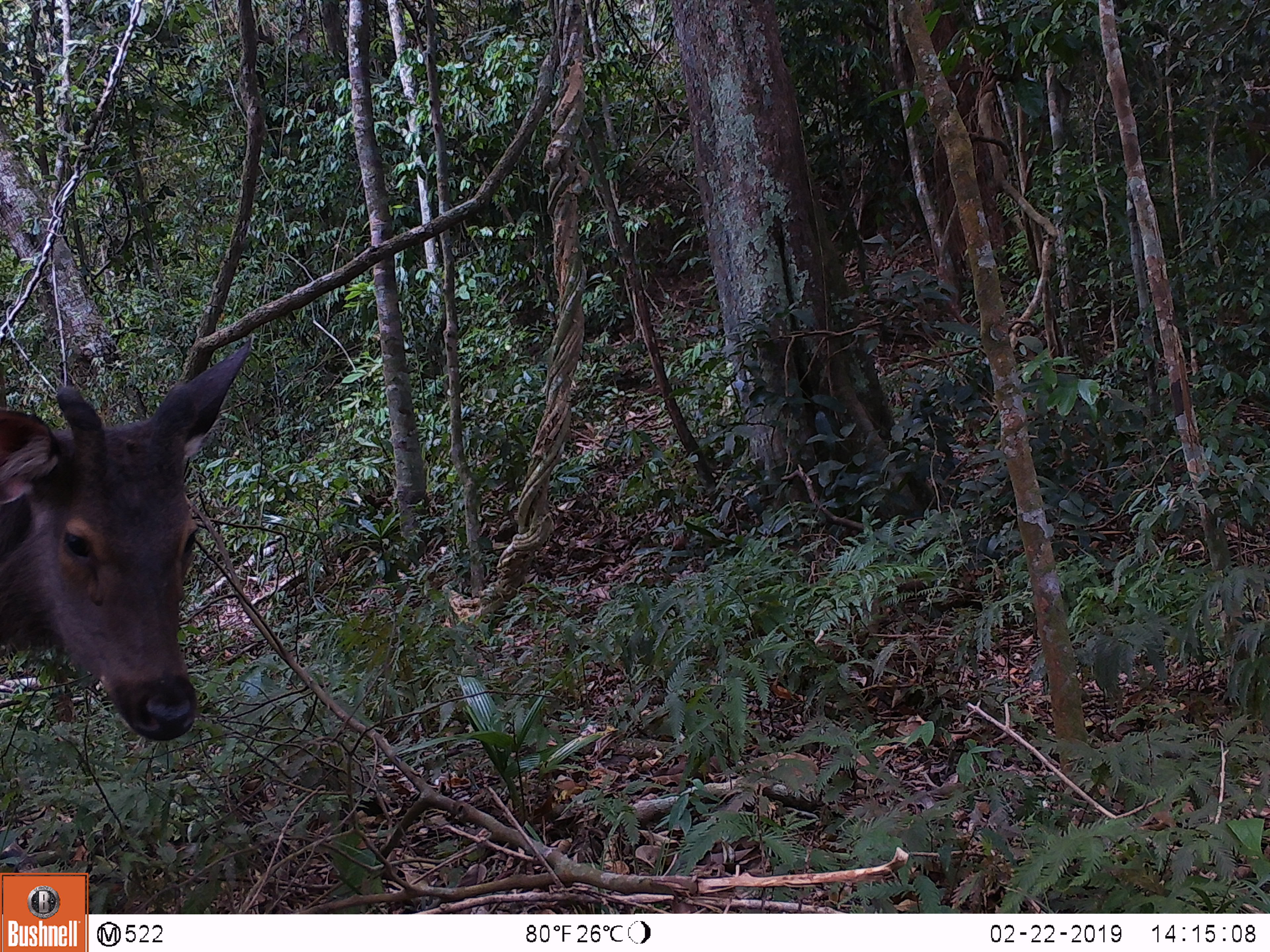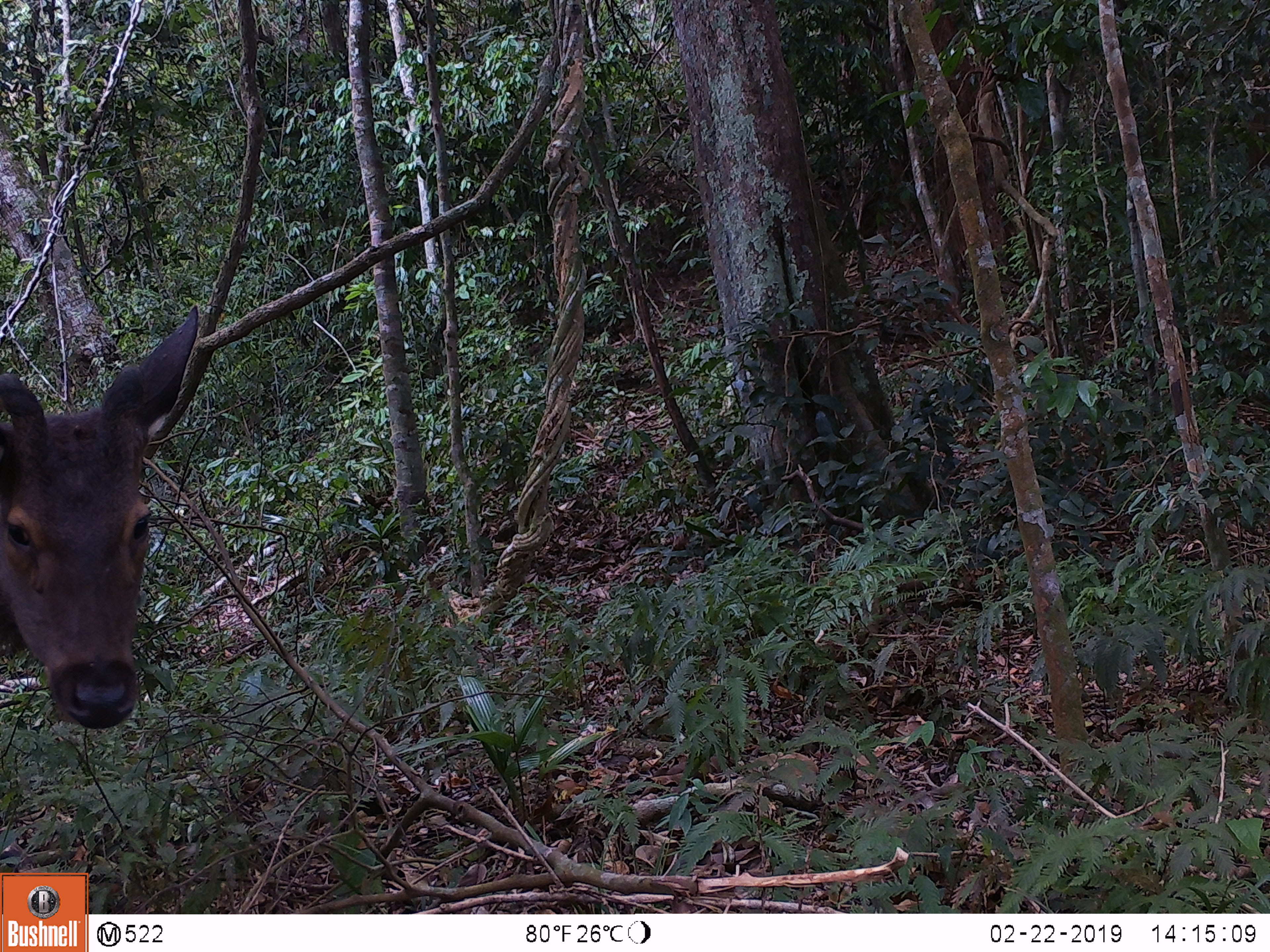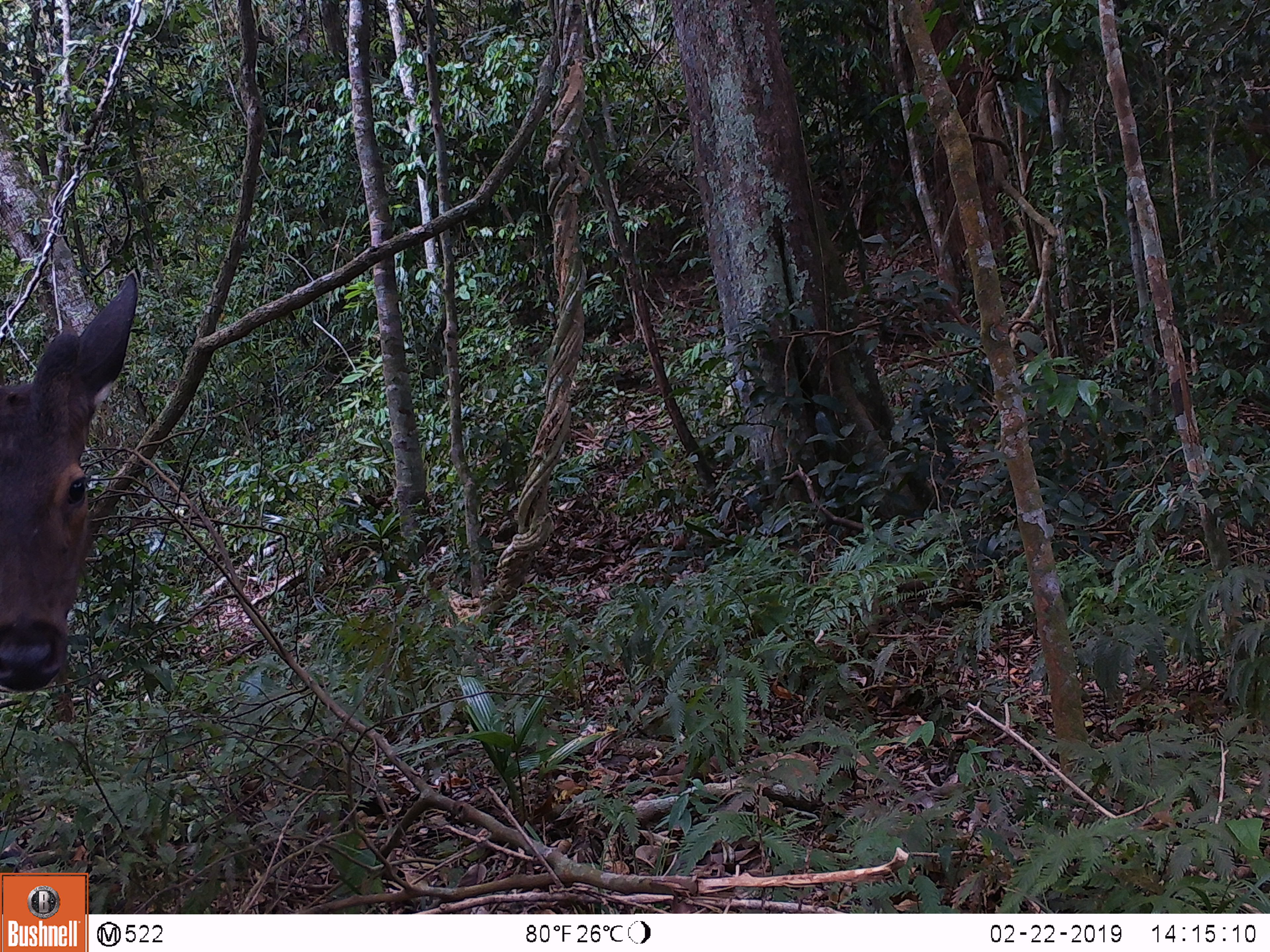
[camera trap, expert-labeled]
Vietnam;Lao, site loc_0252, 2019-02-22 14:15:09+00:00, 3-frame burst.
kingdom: Animalia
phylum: Chordata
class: Mammalia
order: Artiodactyla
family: Cervidae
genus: Rusa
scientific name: Rusa unicolor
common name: sambar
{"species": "sambar (Rusa unicolor)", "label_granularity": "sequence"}